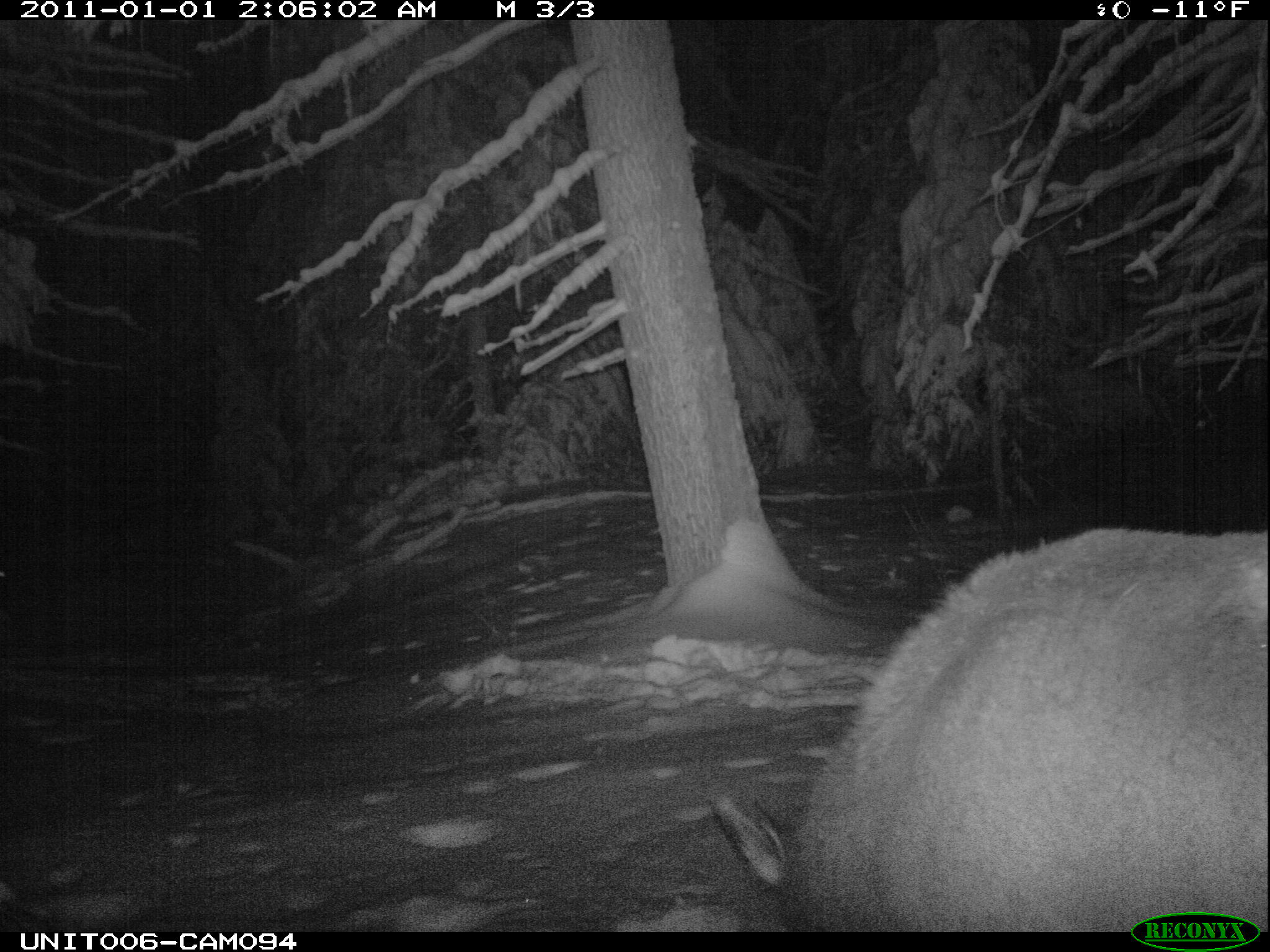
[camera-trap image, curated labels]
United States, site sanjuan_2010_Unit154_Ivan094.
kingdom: Animalia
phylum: Chordata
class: Mammalia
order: Artiodactyla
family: Cervidae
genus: Cervus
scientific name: Cervus elaphus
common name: red deer